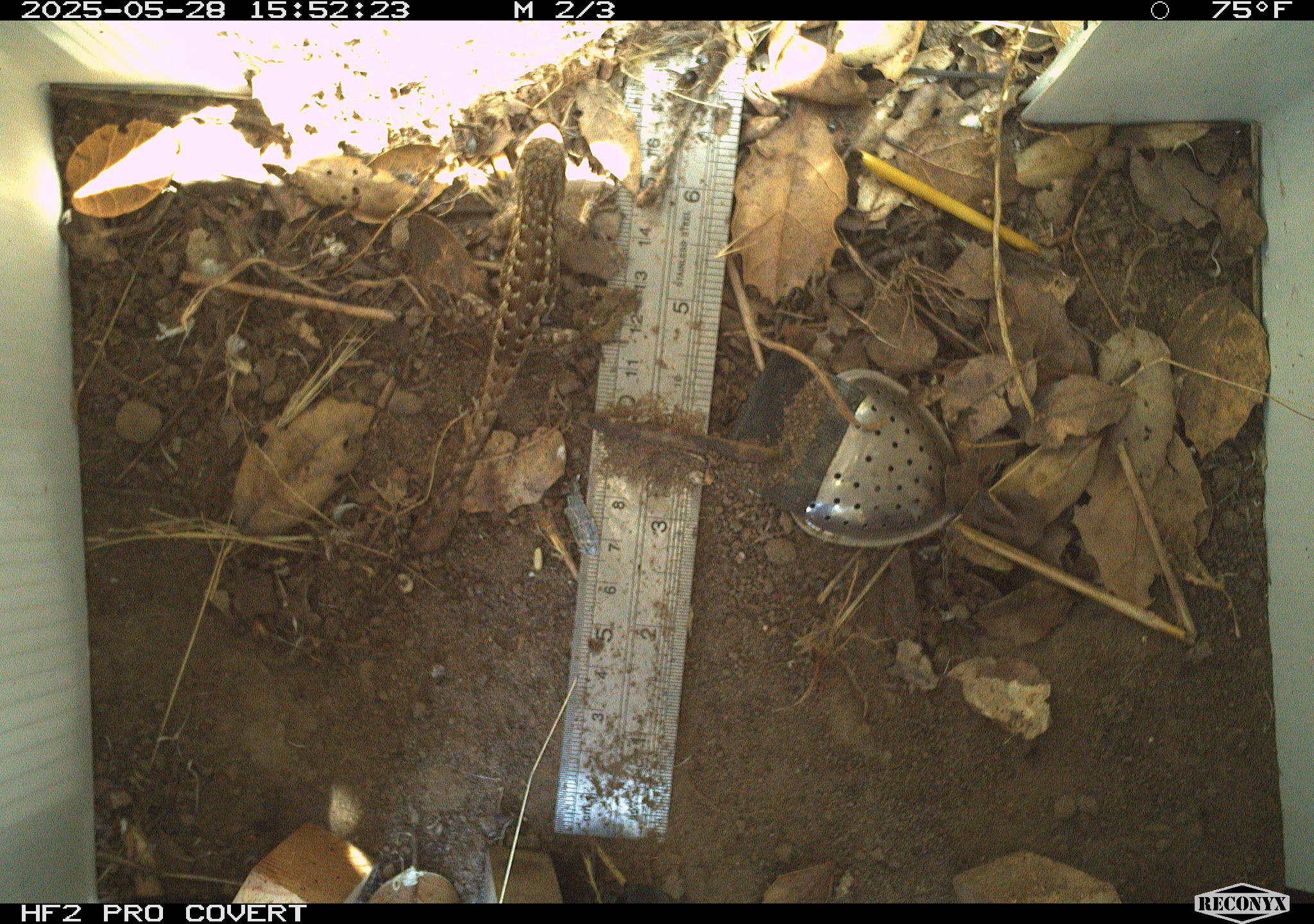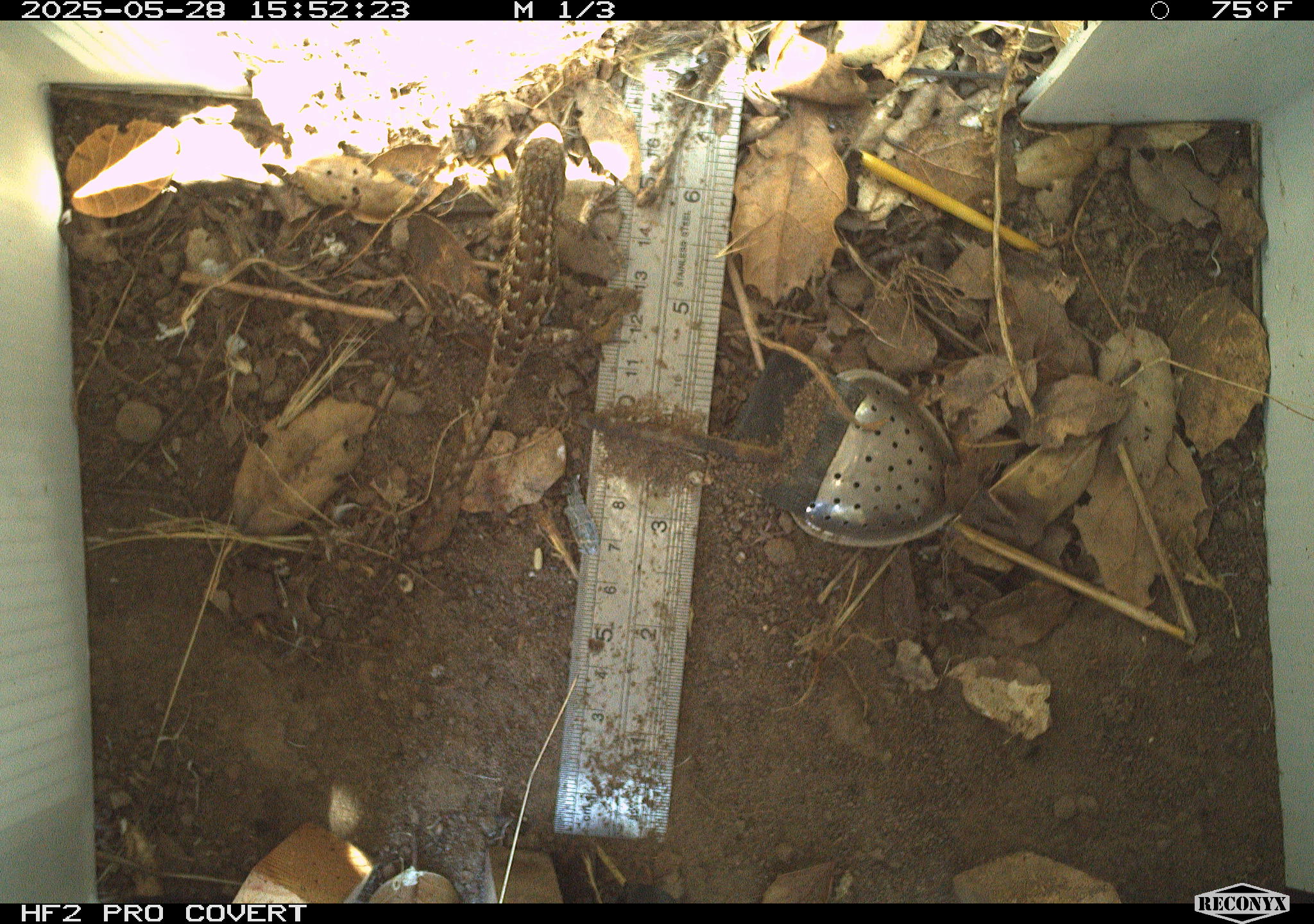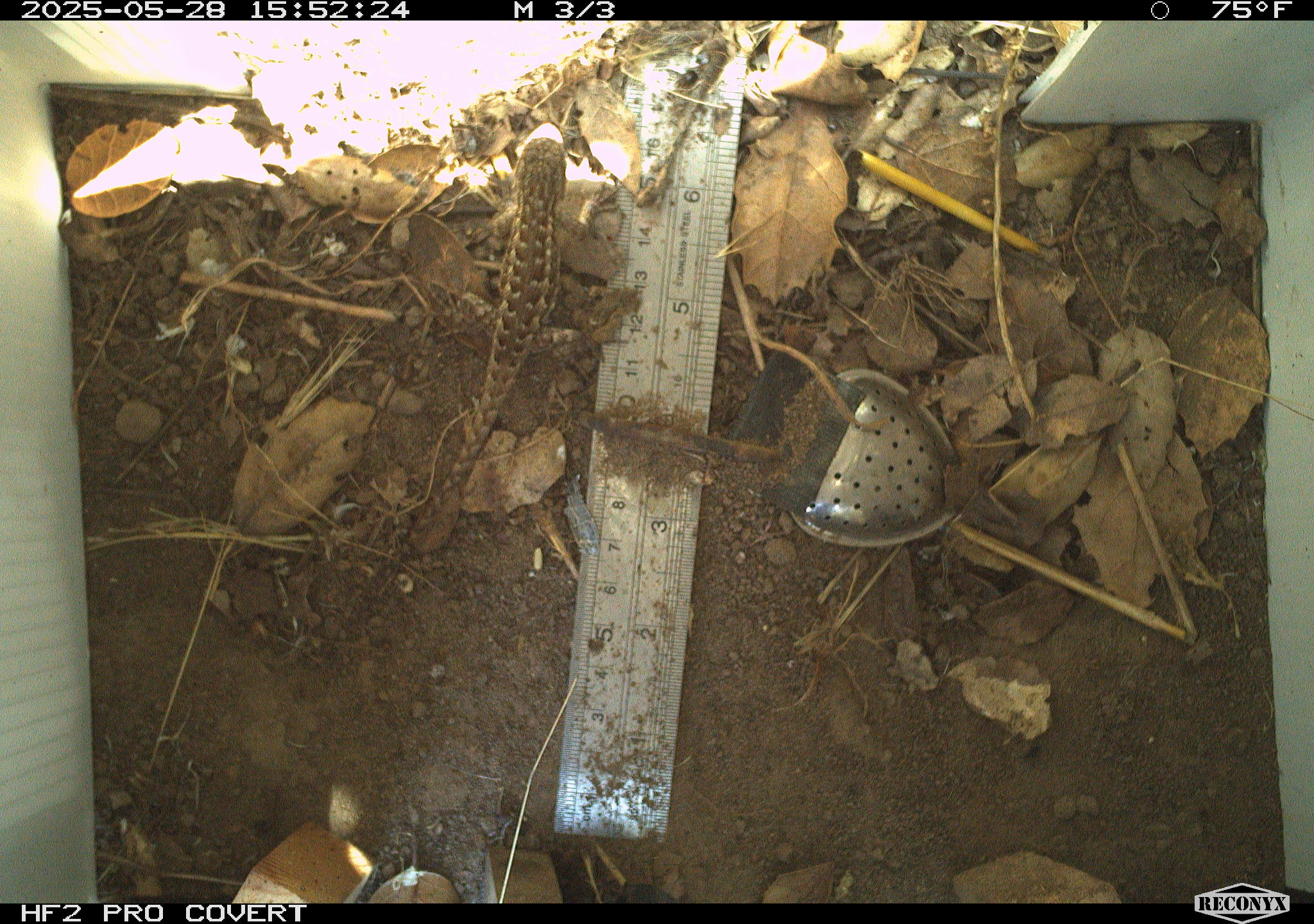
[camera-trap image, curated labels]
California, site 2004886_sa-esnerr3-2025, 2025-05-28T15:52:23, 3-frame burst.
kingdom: Animalia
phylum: Chordata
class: Reptilia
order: Squamata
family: Phrynosomatidae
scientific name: Phrynosomatidae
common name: north american spiny lizards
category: sceloporus/uta species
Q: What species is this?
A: Sceloporus/uta species (north american spiny lizards) (Phrynosomatidae).